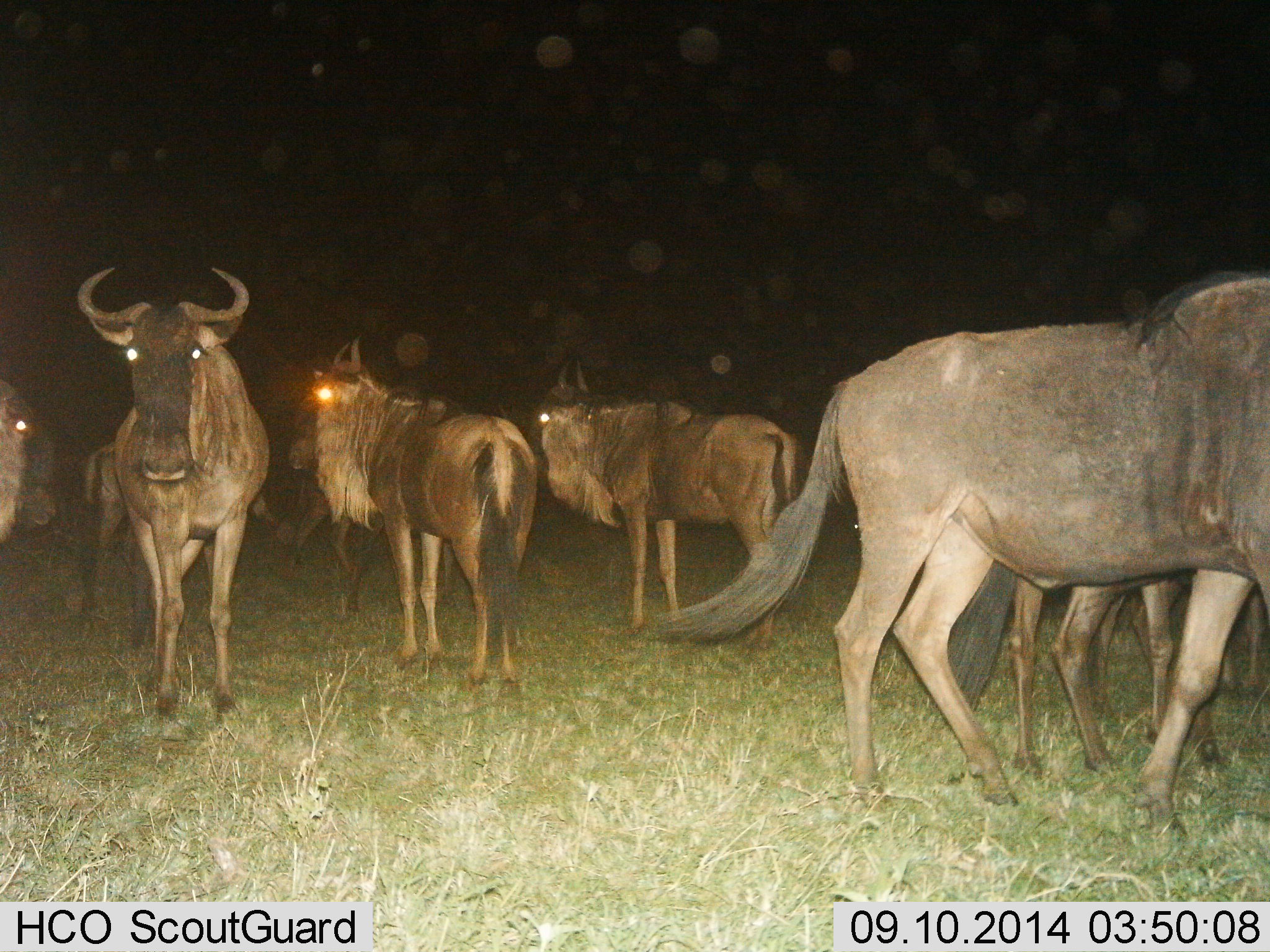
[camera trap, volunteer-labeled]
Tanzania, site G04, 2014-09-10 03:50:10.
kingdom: Animalia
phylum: Chordata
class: Mammalia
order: Artiodactyla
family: Bovidae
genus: Connochaetes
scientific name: Connochaetes taurinus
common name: blue wildebeest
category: wildebeest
Wildebeest (blue wildebeest) (Connochaetes taurinus), count 9. Behavior (volunteer vote fractions): standing 100%, resting 0%, moving 30%, interacting 10%. Young present (vote fraction): 20%. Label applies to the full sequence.